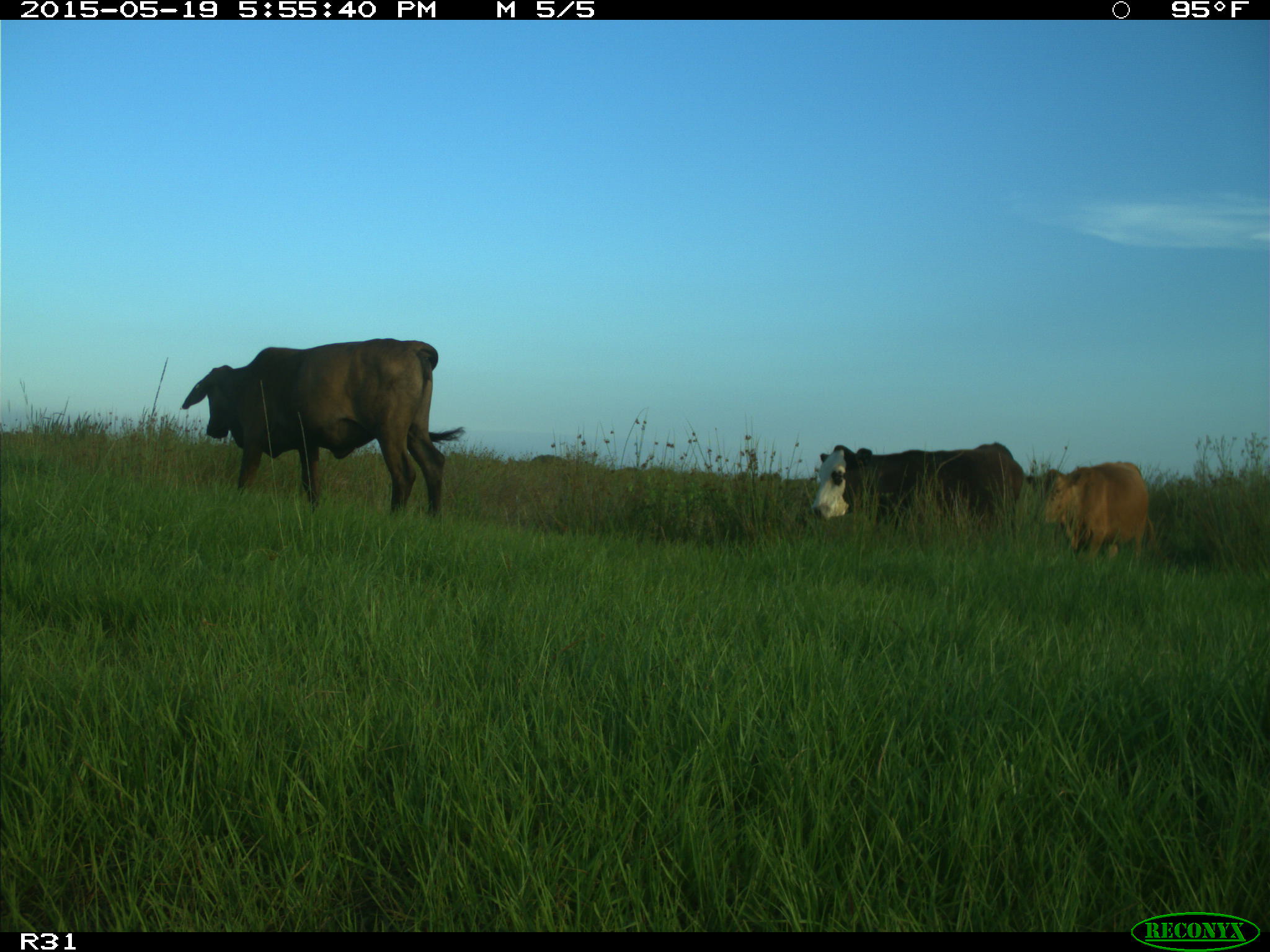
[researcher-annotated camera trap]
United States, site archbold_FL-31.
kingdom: Animalia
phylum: Chordata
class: Mammalia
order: Artiodactyla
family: Bovidae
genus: Bos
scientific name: Bos taurus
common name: domestic cow